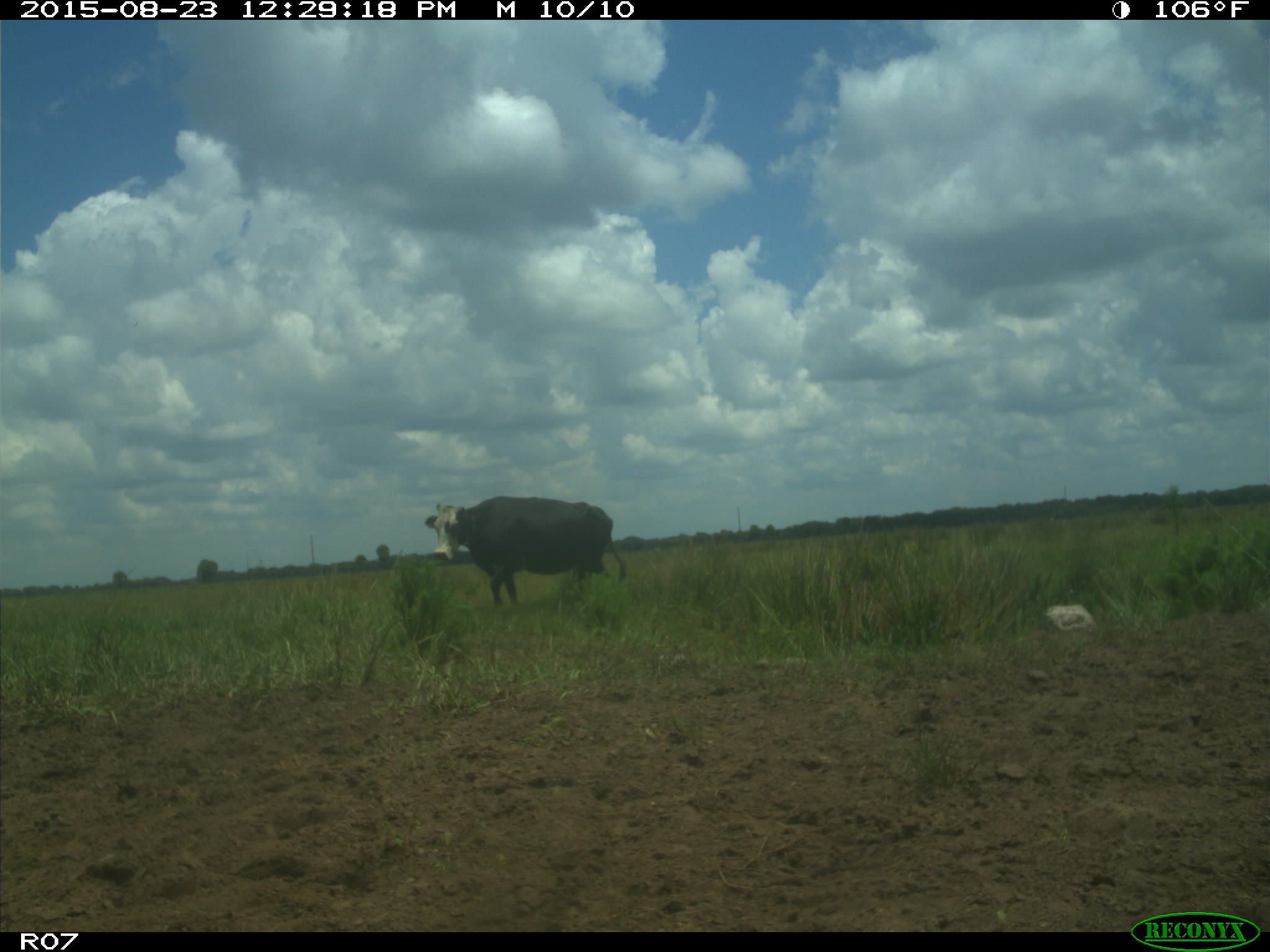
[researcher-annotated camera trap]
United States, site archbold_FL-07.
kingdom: Animalia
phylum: Chordata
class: Mammalia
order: Artiodactyla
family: Bovidae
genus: Bos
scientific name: Bos taurus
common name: domestic cow